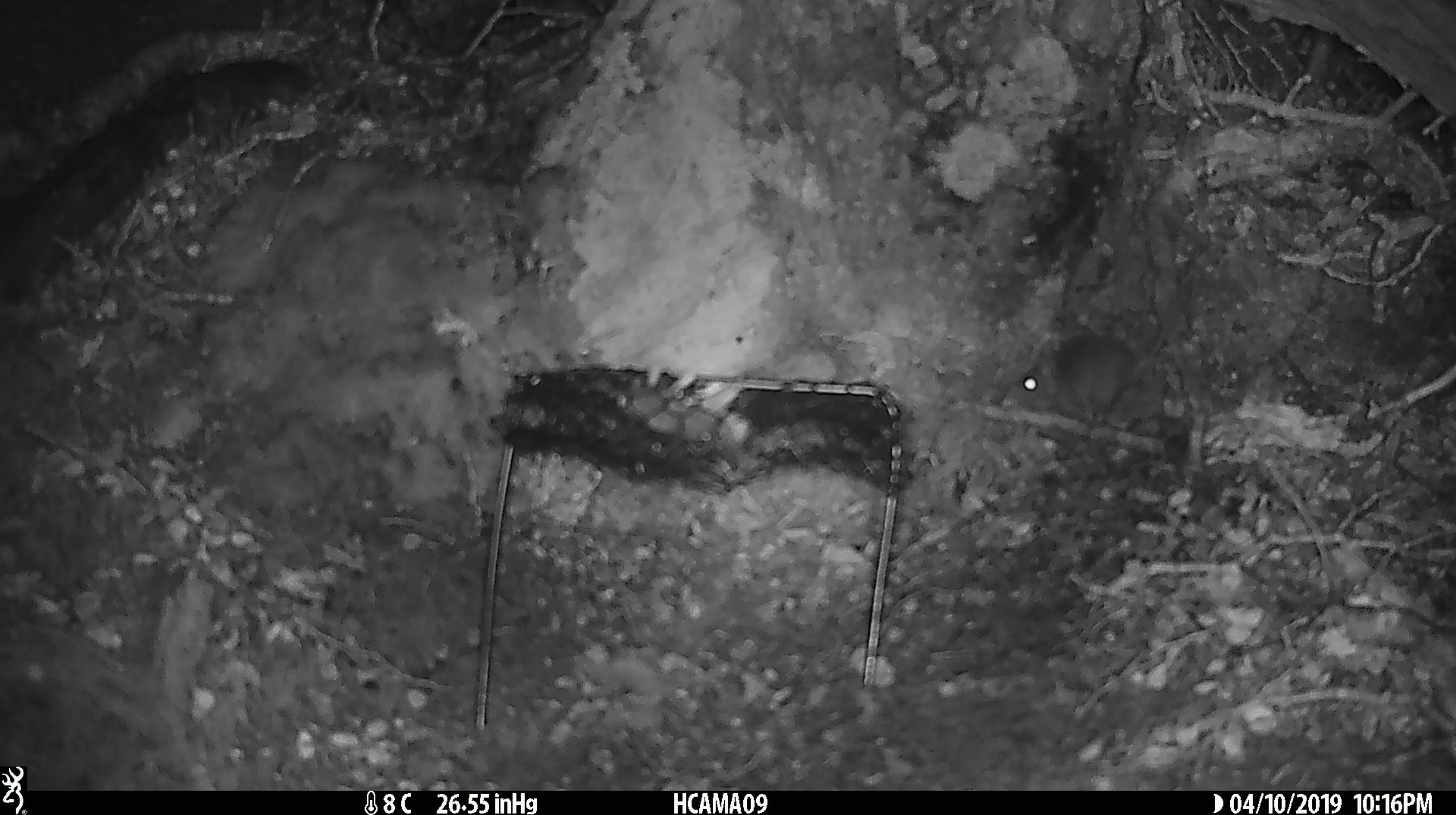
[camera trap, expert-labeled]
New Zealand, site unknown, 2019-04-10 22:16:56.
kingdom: Animalia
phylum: Chordata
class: Mammalia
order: Rodentia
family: Muridae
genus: Mus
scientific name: Mus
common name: mouse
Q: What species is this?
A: Mouse (Mus).